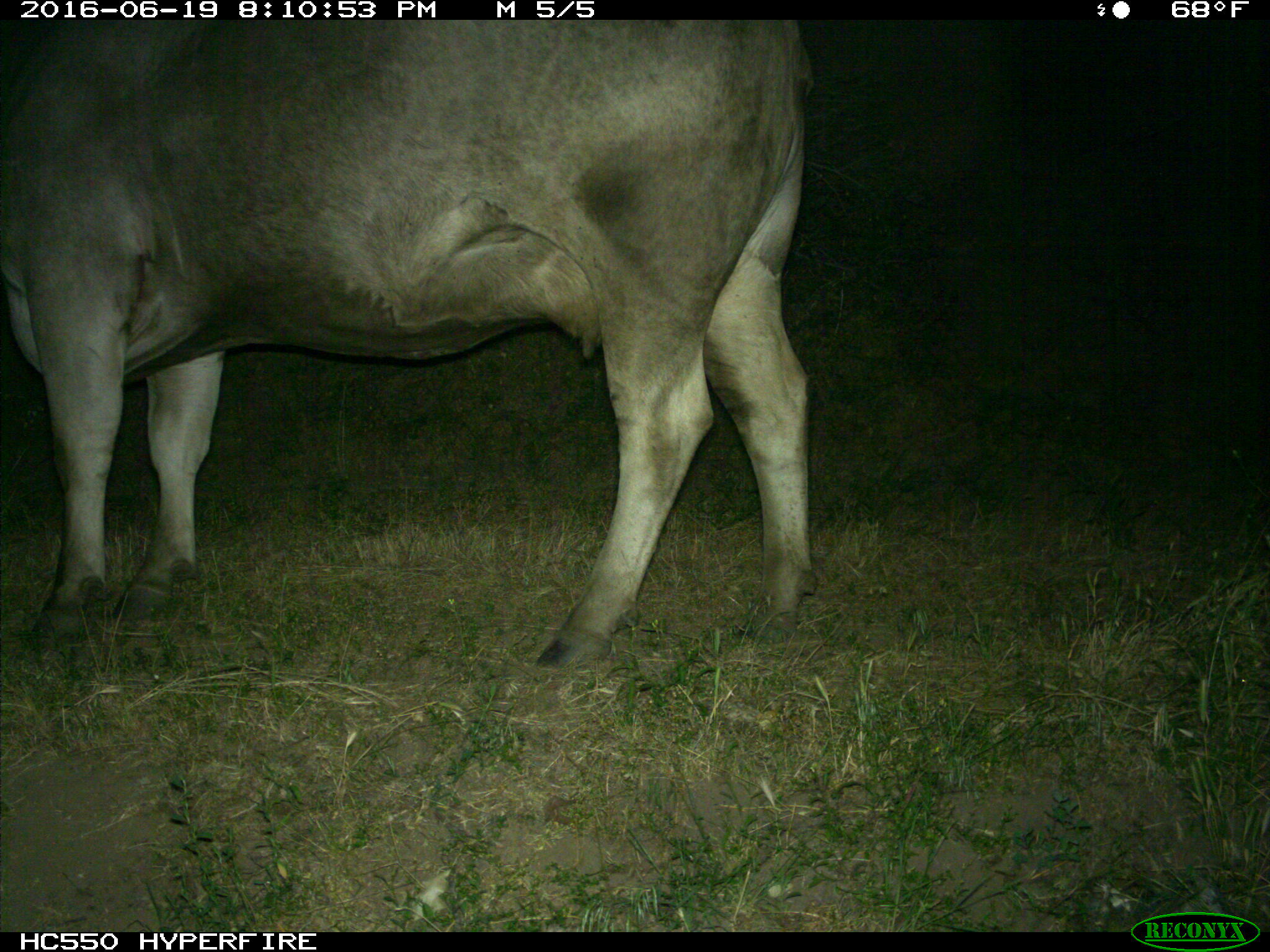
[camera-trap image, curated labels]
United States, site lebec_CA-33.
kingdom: Animalia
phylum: Chordata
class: Mammalia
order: Artiodactyla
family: Bovidae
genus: Bos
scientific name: Bos taurus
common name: domestic cow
Bos taurus (domestic cow).